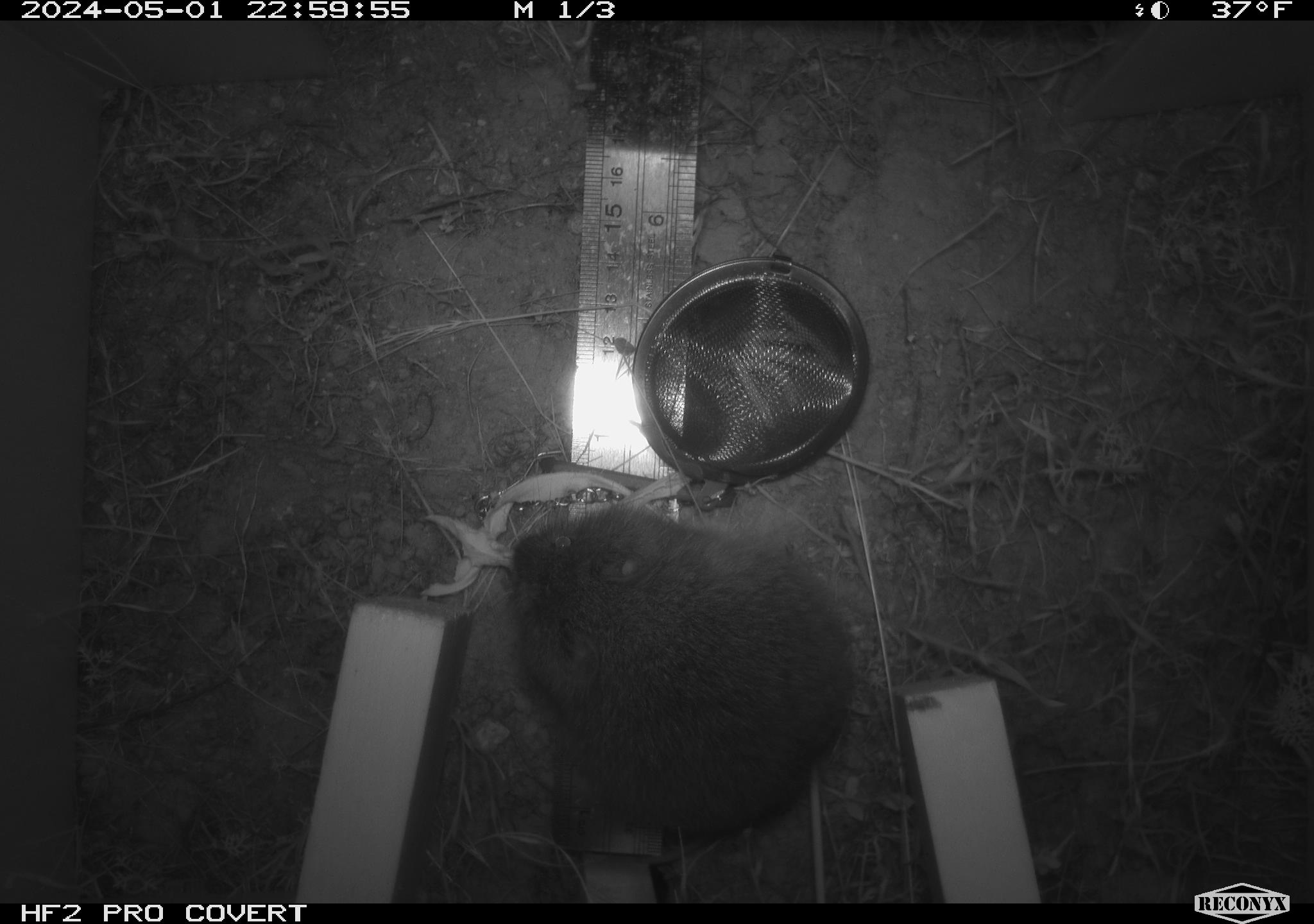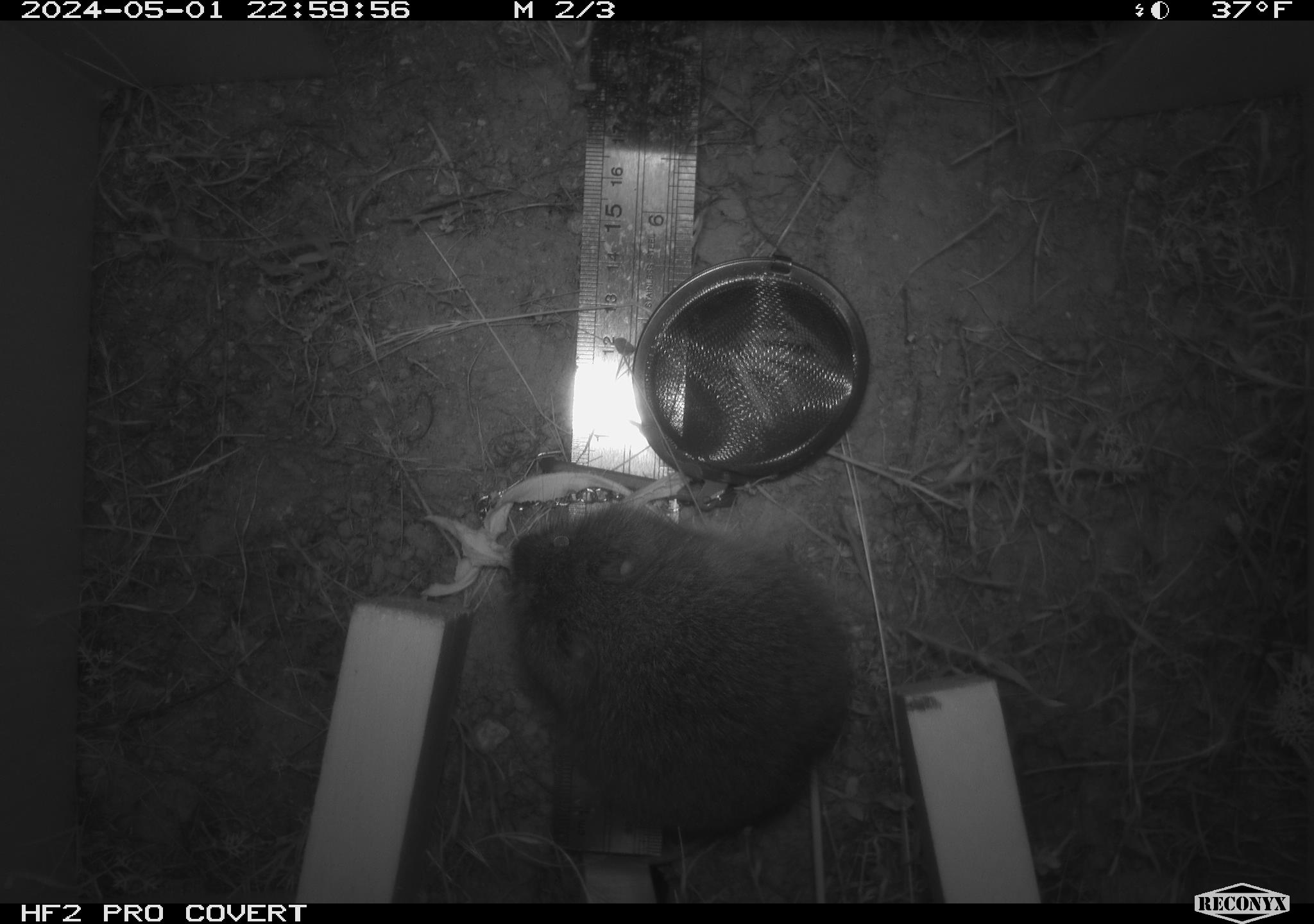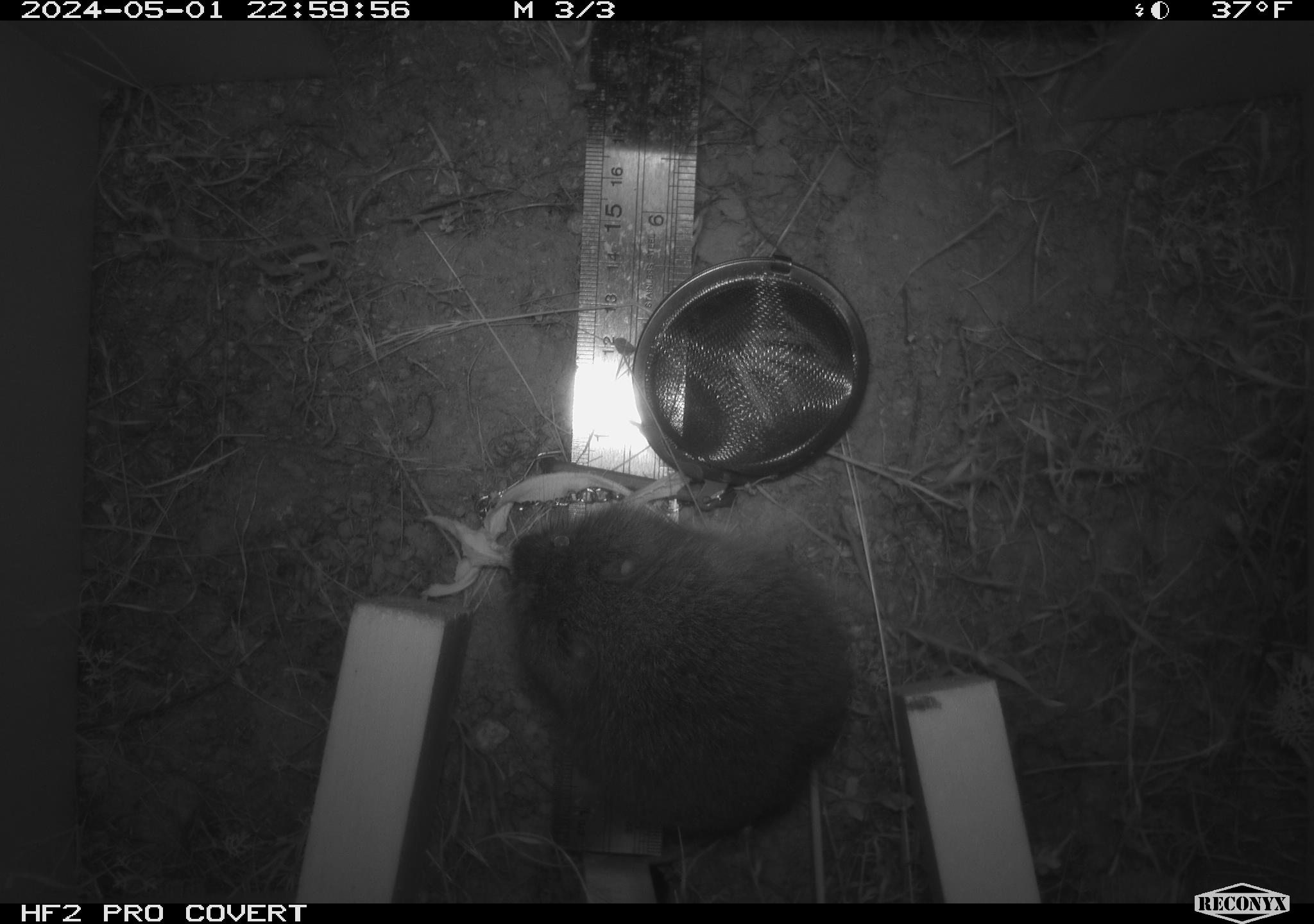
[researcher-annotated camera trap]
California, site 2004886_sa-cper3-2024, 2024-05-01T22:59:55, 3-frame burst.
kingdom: Animalia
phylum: Chordata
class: Mammalia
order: Rodentia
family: Cricetidae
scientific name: Arvicolinae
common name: voles, lemmings, and muskrats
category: arvicolinae subfamily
Arvicolinae subfamily (voles, lemmings, and muskrats) (Arvicolinae).